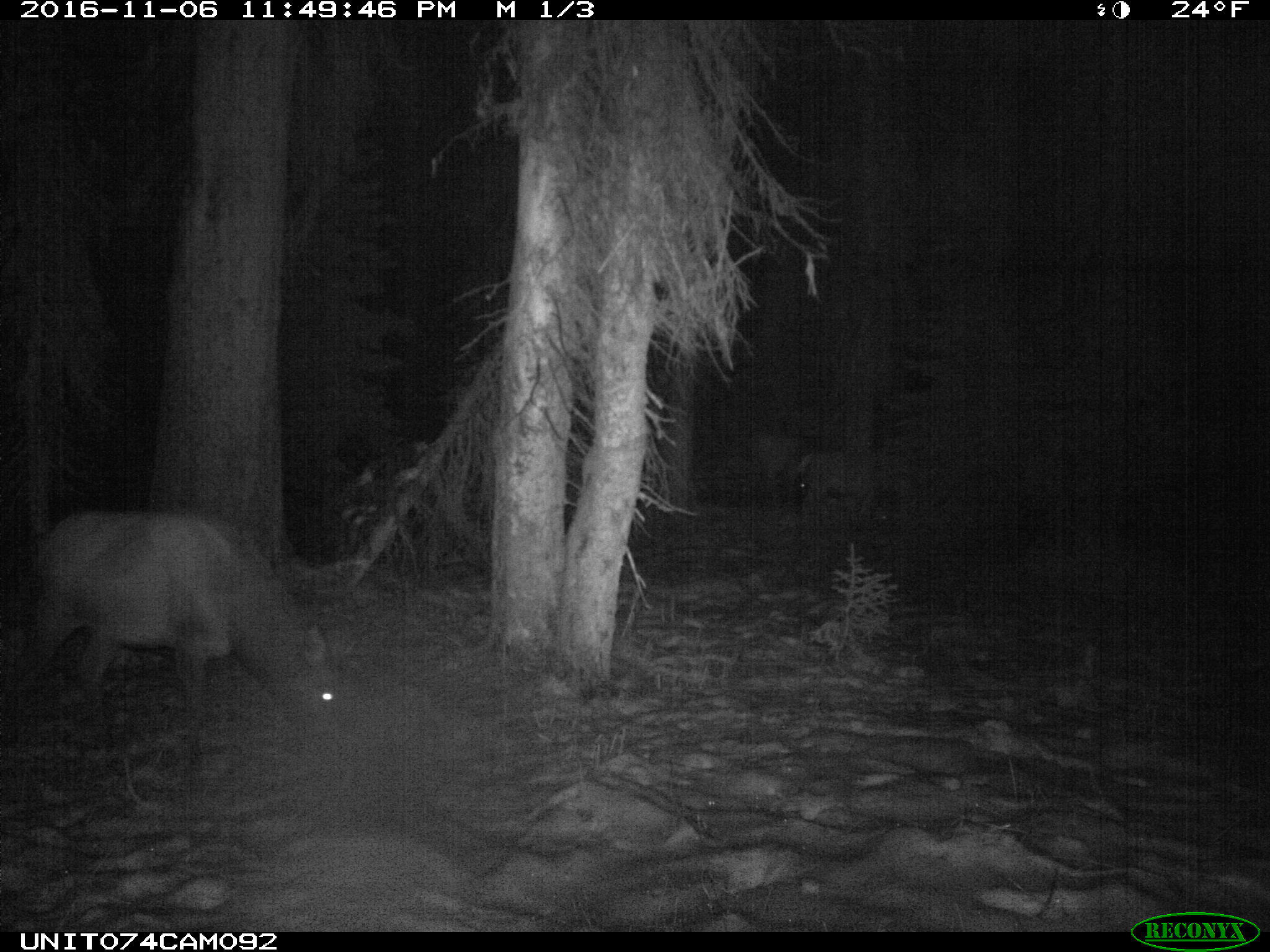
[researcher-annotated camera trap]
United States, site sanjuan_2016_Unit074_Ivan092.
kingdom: Animalia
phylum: Chordata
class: Mammalia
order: Artiodactyla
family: Cervidae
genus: Cervus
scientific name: Cervus elaphus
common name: red deer